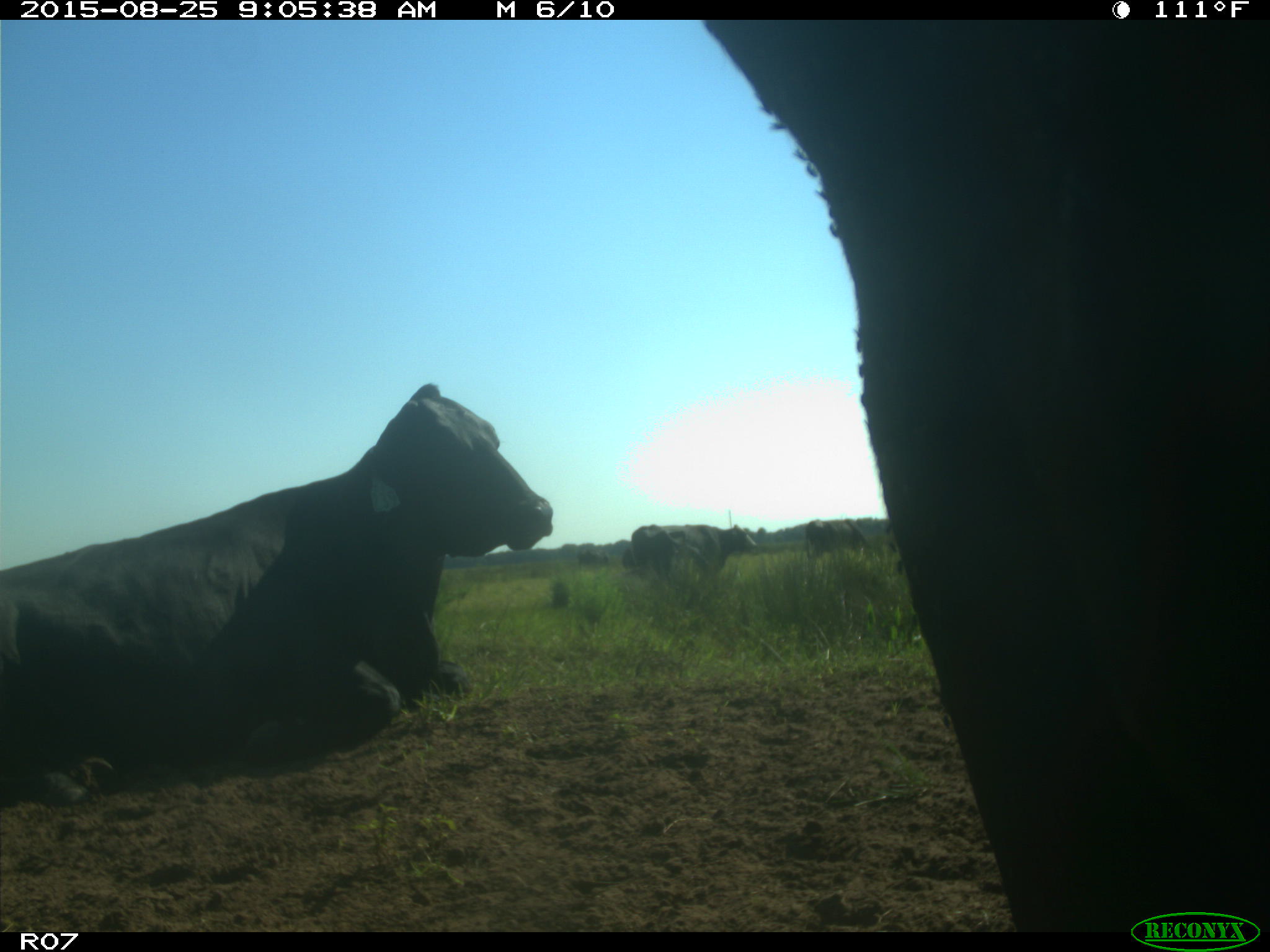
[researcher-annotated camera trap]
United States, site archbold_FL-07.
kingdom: Animalia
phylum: Chordata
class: Mammalia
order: Artiodactyla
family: Bovidae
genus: Bos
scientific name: Bos taurus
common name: domestic cow